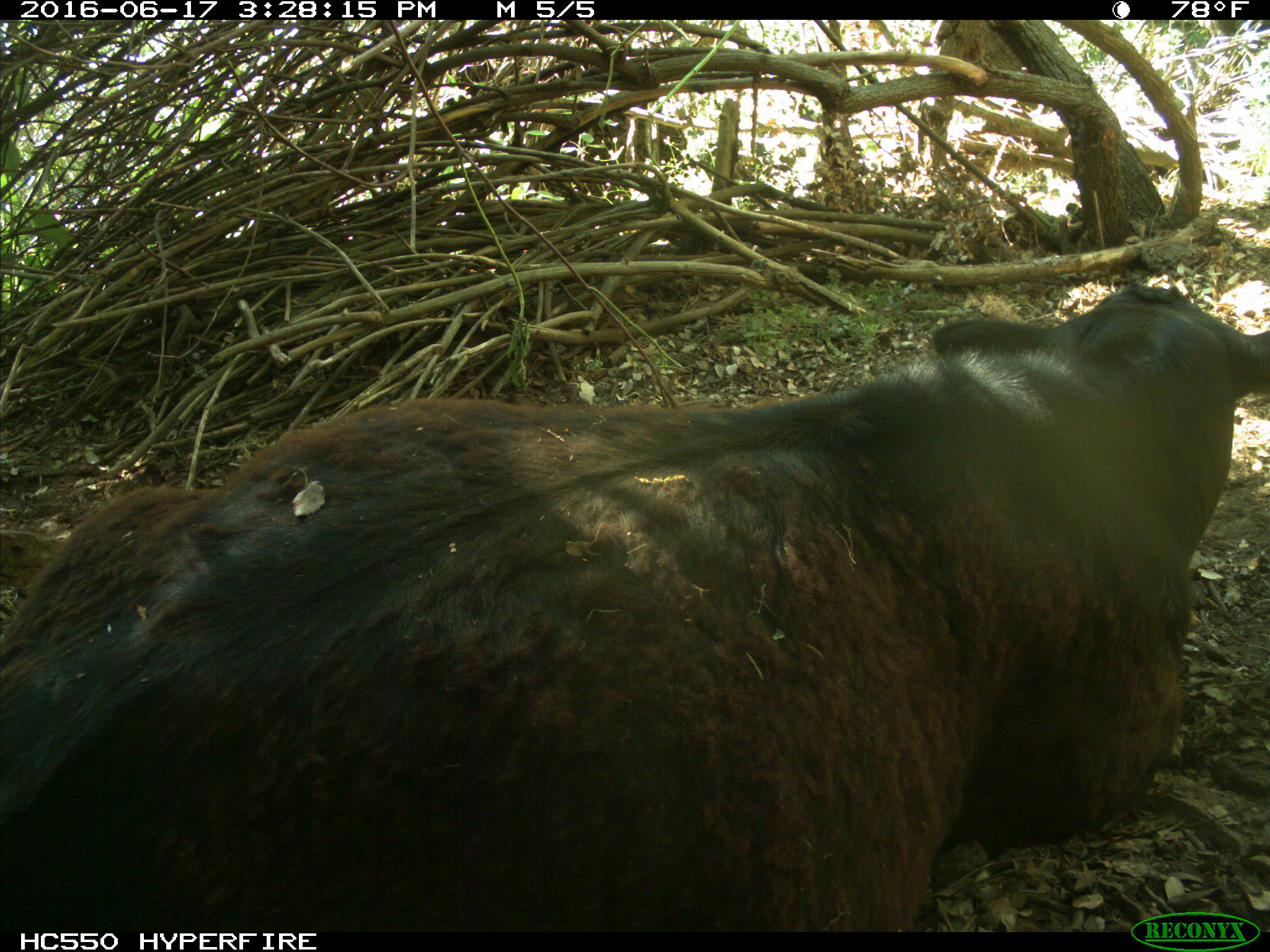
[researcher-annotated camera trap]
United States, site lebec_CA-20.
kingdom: Animalia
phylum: Chordata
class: Mammalia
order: Artiodactyla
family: Bovidae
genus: Bos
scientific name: Bos taurus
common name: domestic cow